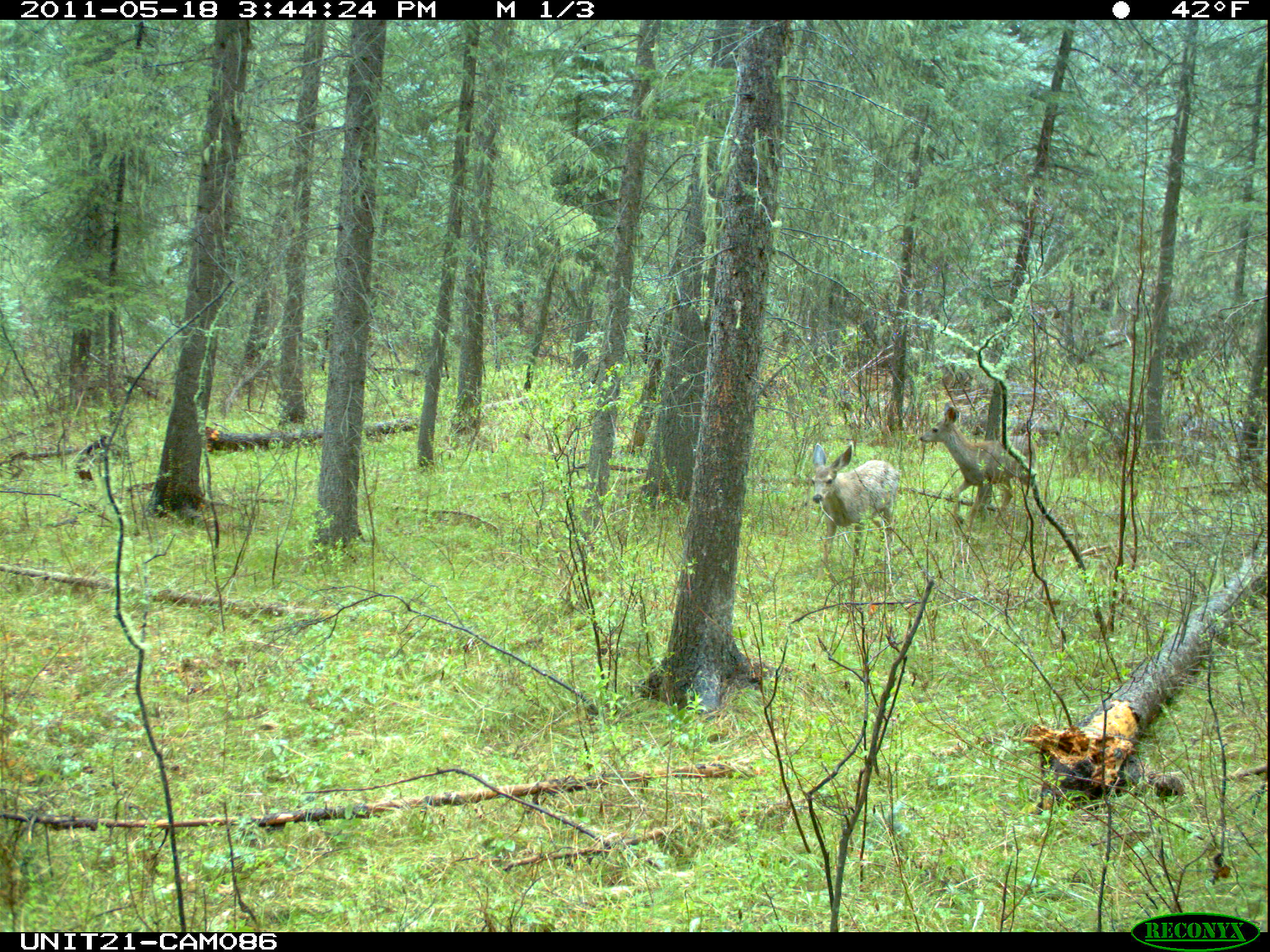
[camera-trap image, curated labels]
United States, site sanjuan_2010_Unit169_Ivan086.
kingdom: Animalia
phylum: Chordata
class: Mammalia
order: Artiodactyla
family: Cervidae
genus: Odocoileus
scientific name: Odocoileus hemionus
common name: mule deer